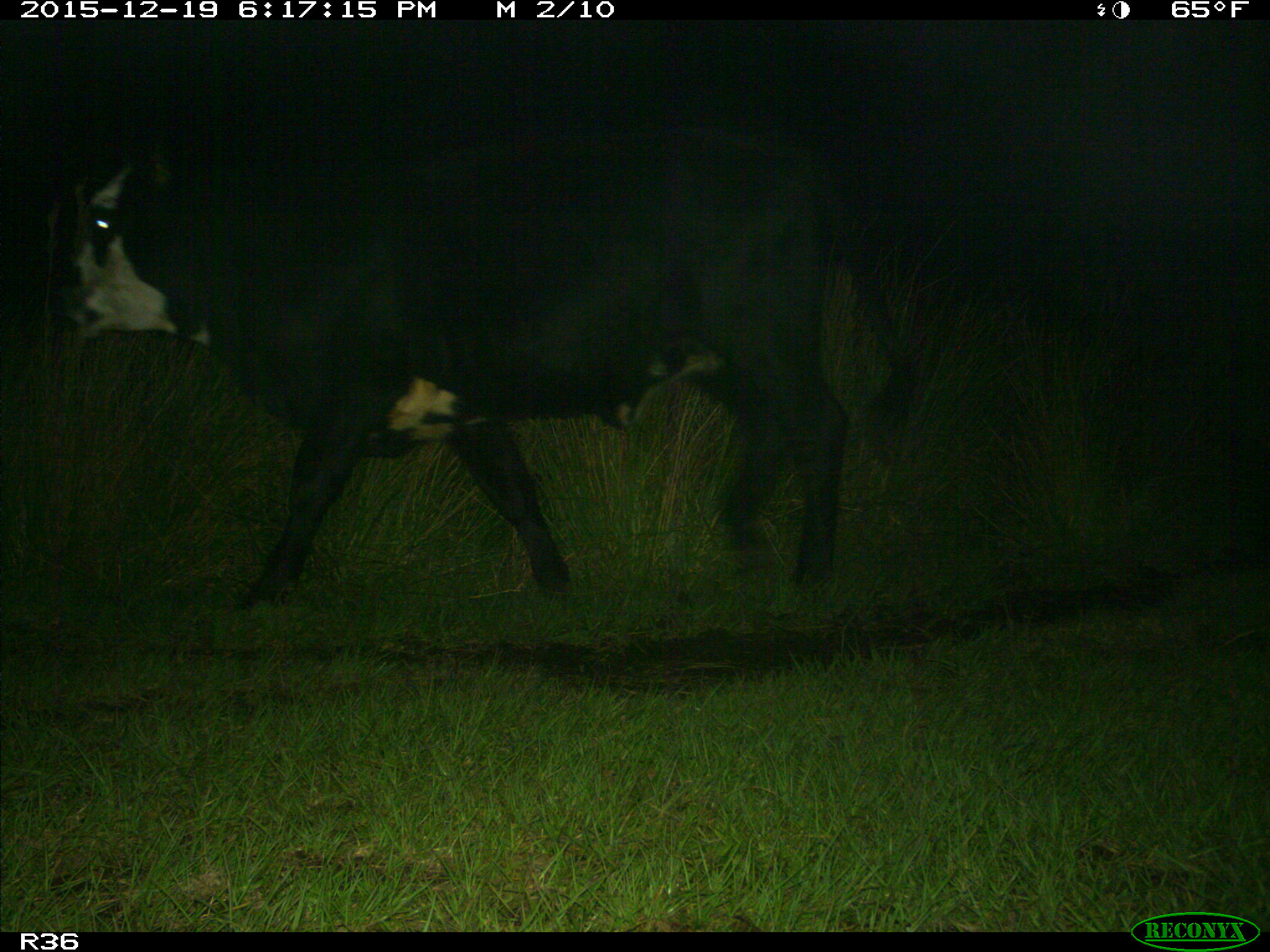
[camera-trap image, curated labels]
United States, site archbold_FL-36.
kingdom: Animalia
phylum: Chordata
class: Mammalia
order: Artiodactyla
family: Bovidae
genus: Bos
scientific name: Bos taurus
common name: domestic cow